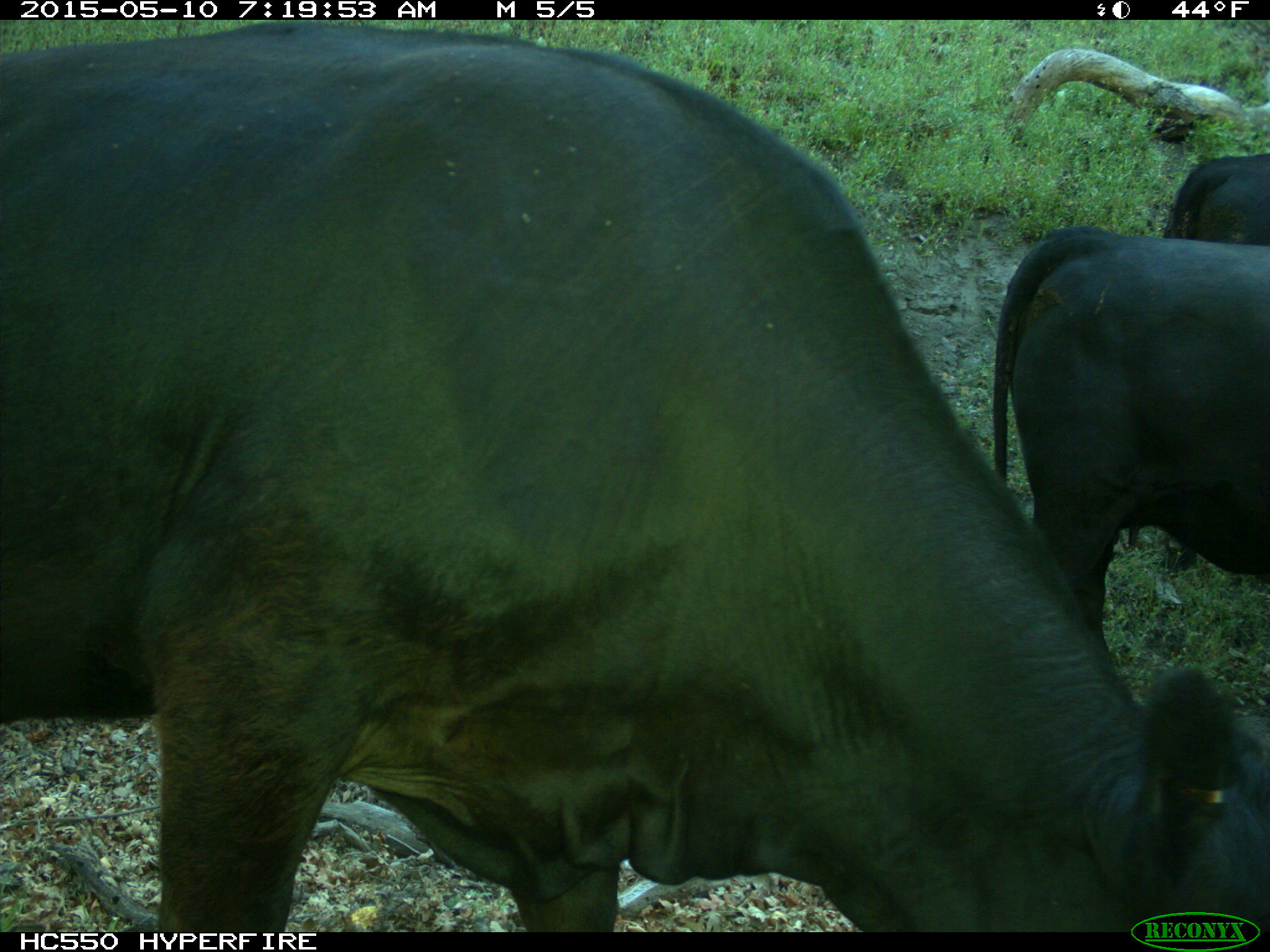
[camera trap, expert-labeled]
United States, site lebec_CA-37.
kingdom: Animalia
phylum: Chordata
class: Mammalia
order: Artiodactyla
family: Bovidae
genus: Bos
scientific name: Bos taurus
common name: domestic cow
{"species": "Bos taurus (domestic cow)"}